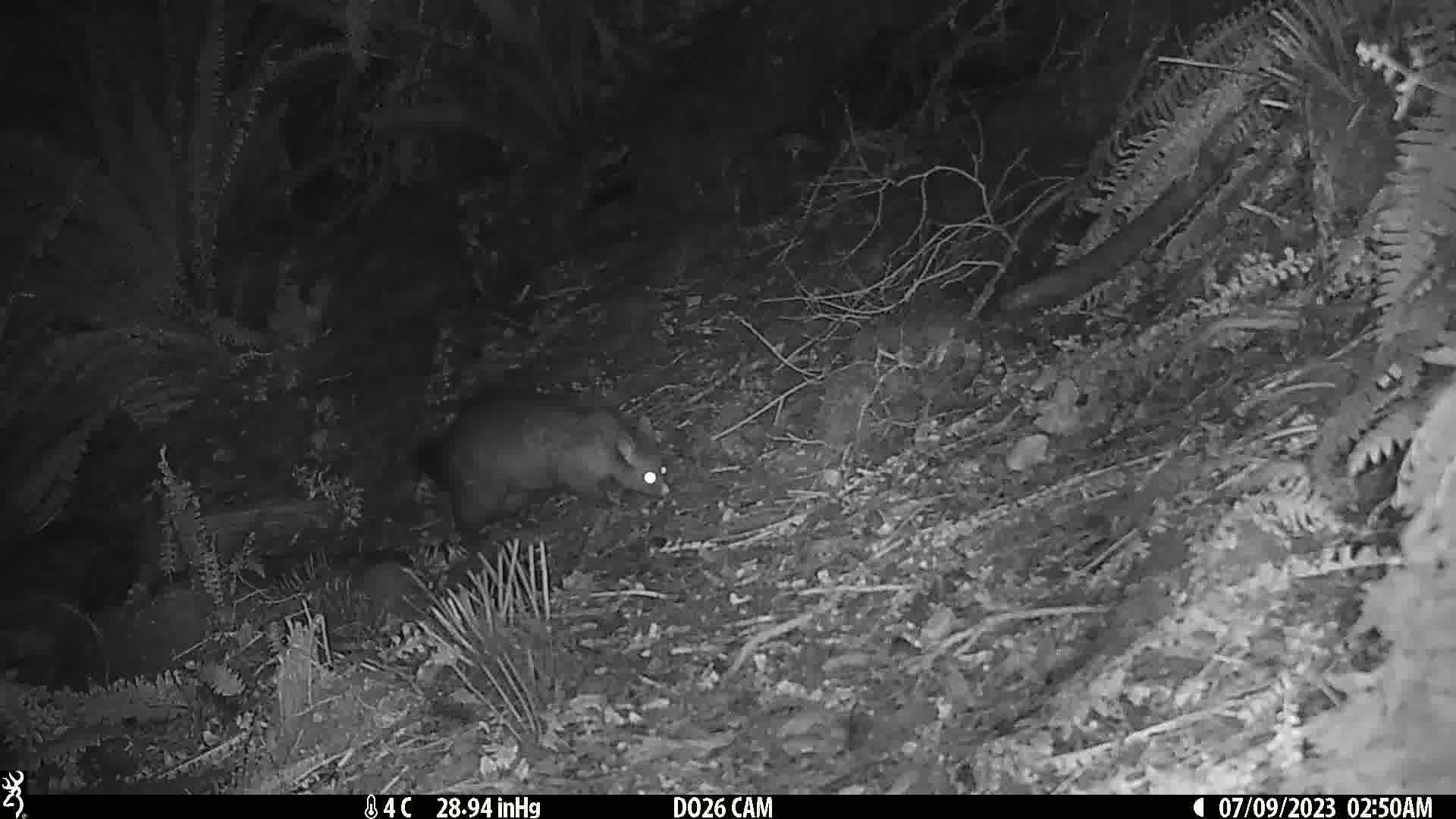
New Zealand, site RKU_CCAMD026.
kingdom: Animalia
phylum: Chordata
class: Mammalia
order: Diprotodontia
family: Phalangeridae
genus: Trichosurus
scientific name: Trichosurus vulpecula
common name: common brushtail possum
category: possum